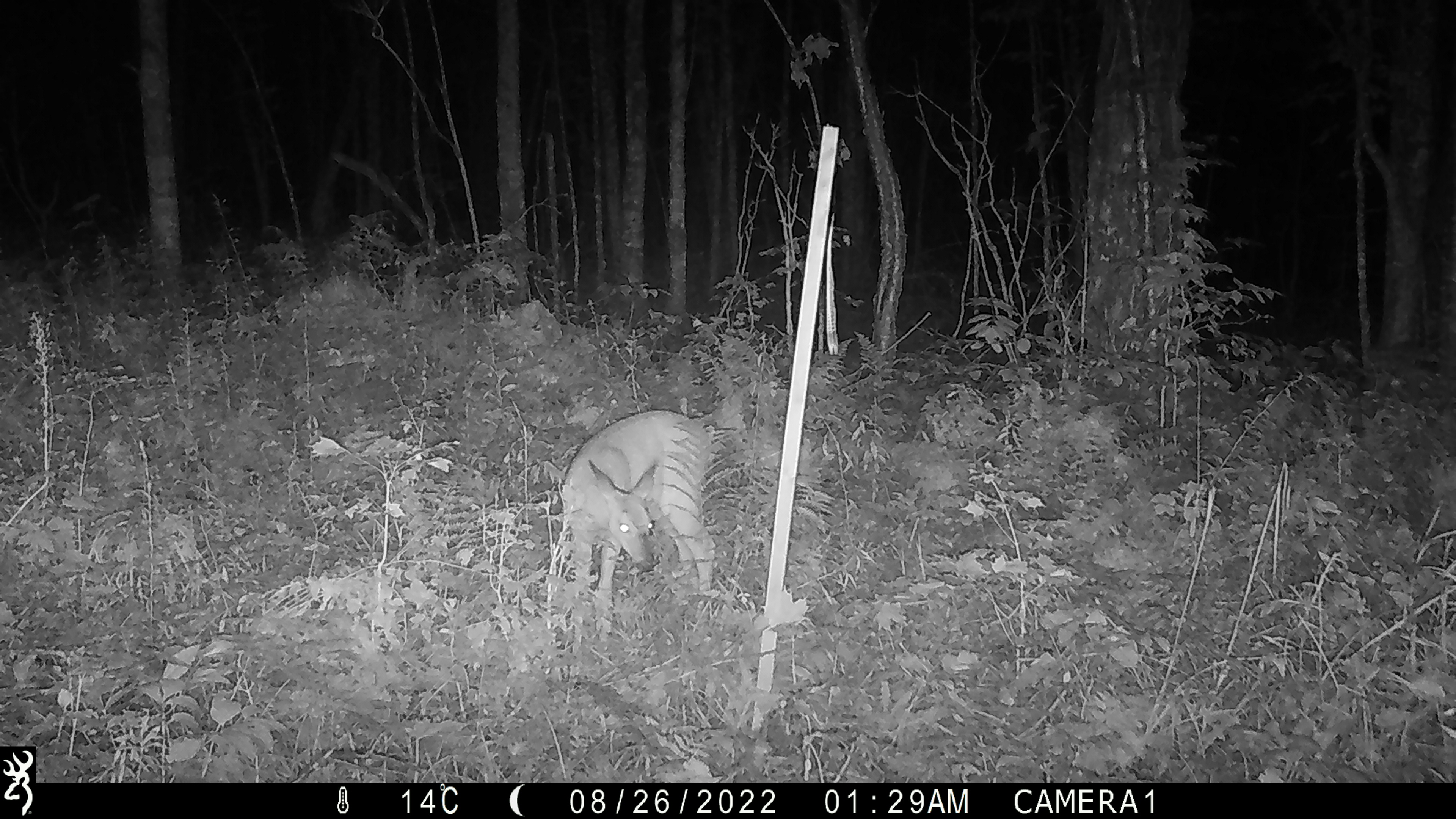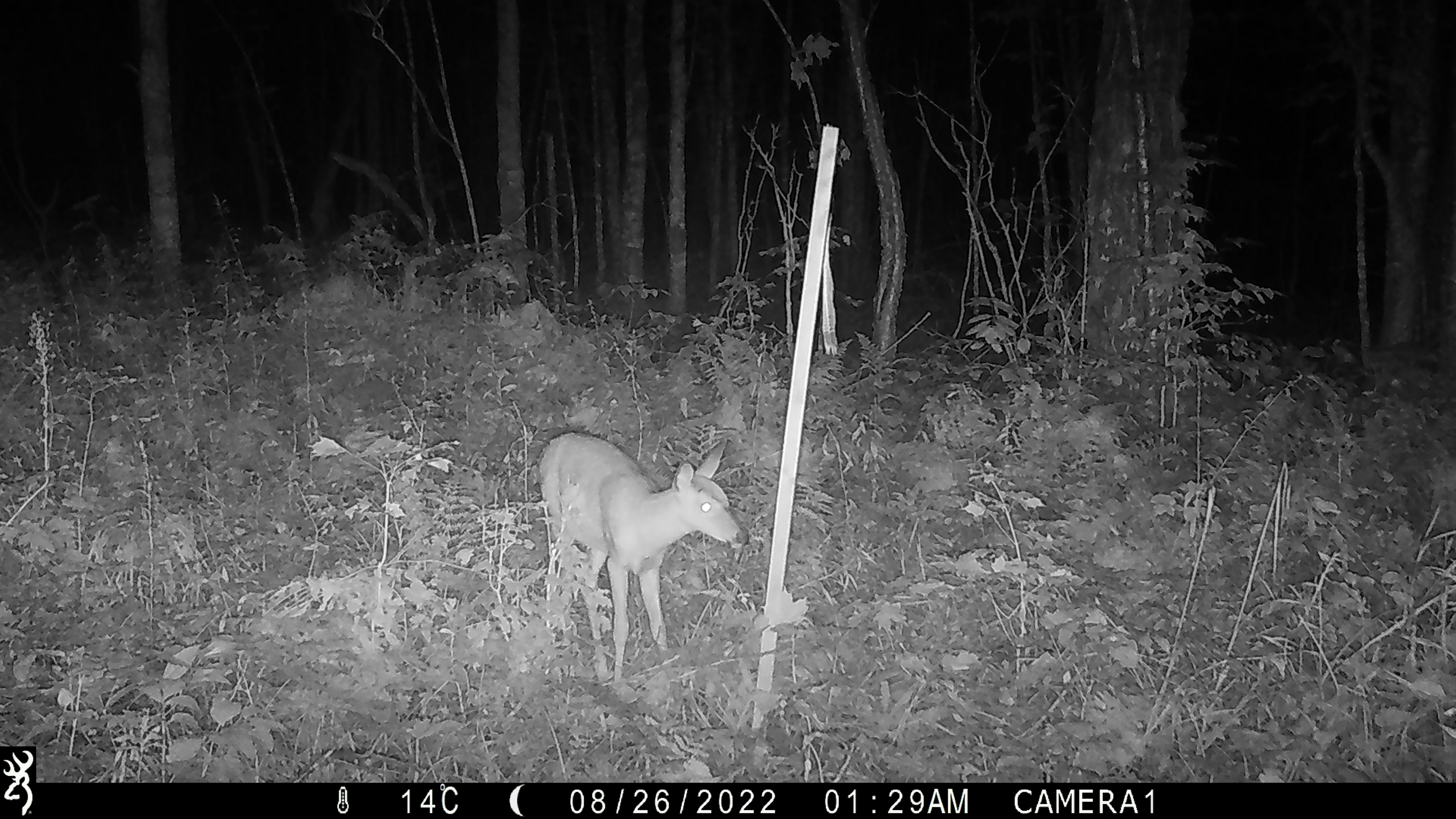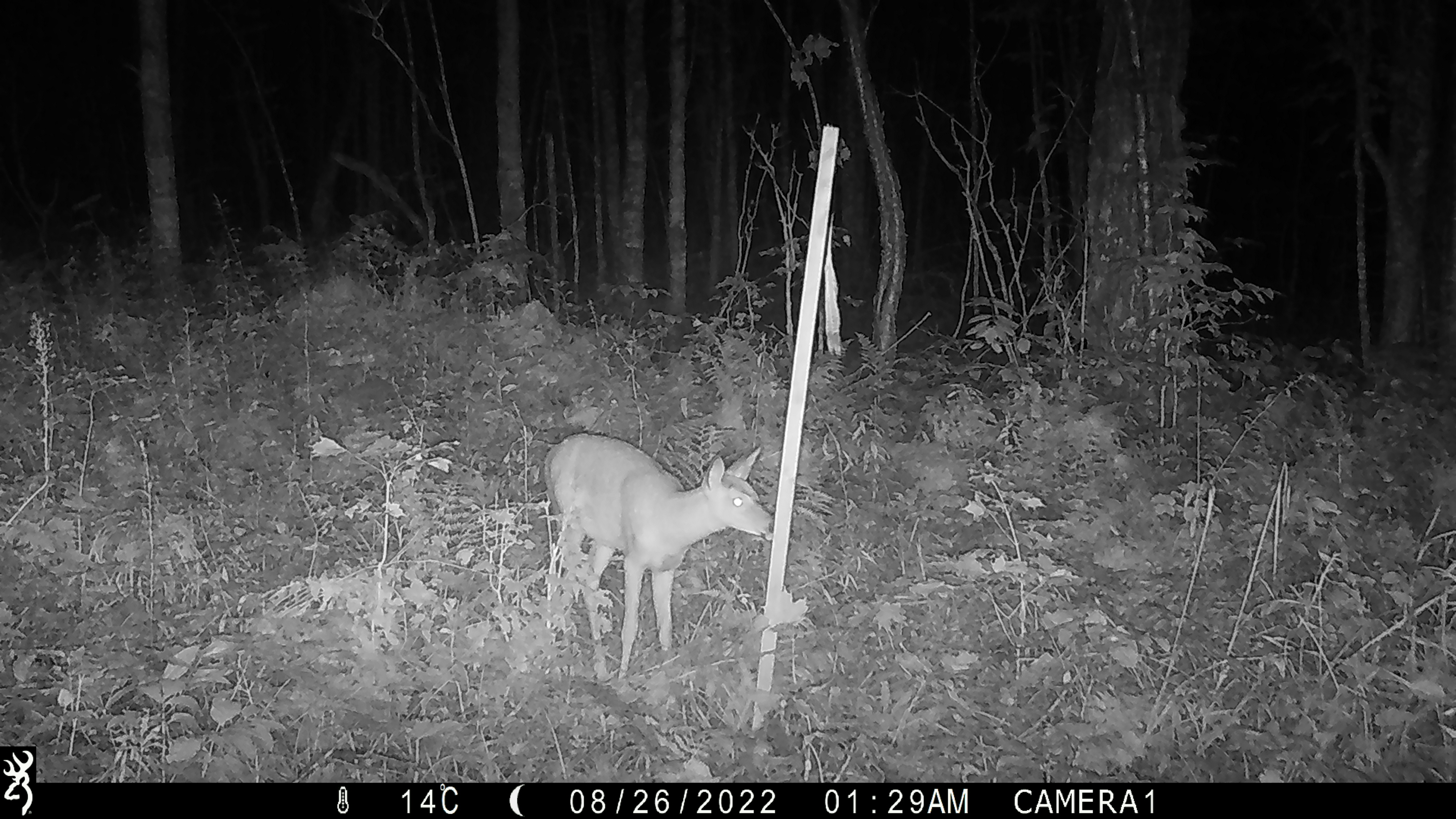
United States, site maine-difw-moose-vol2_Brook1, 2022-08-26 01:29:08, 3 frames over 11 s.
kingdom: Animalia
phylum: Chordata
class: Mammalia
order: Artiodactyla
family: Cervidae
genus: Odocoileus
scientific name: Odocoileus virginianus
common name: white-tailed deer